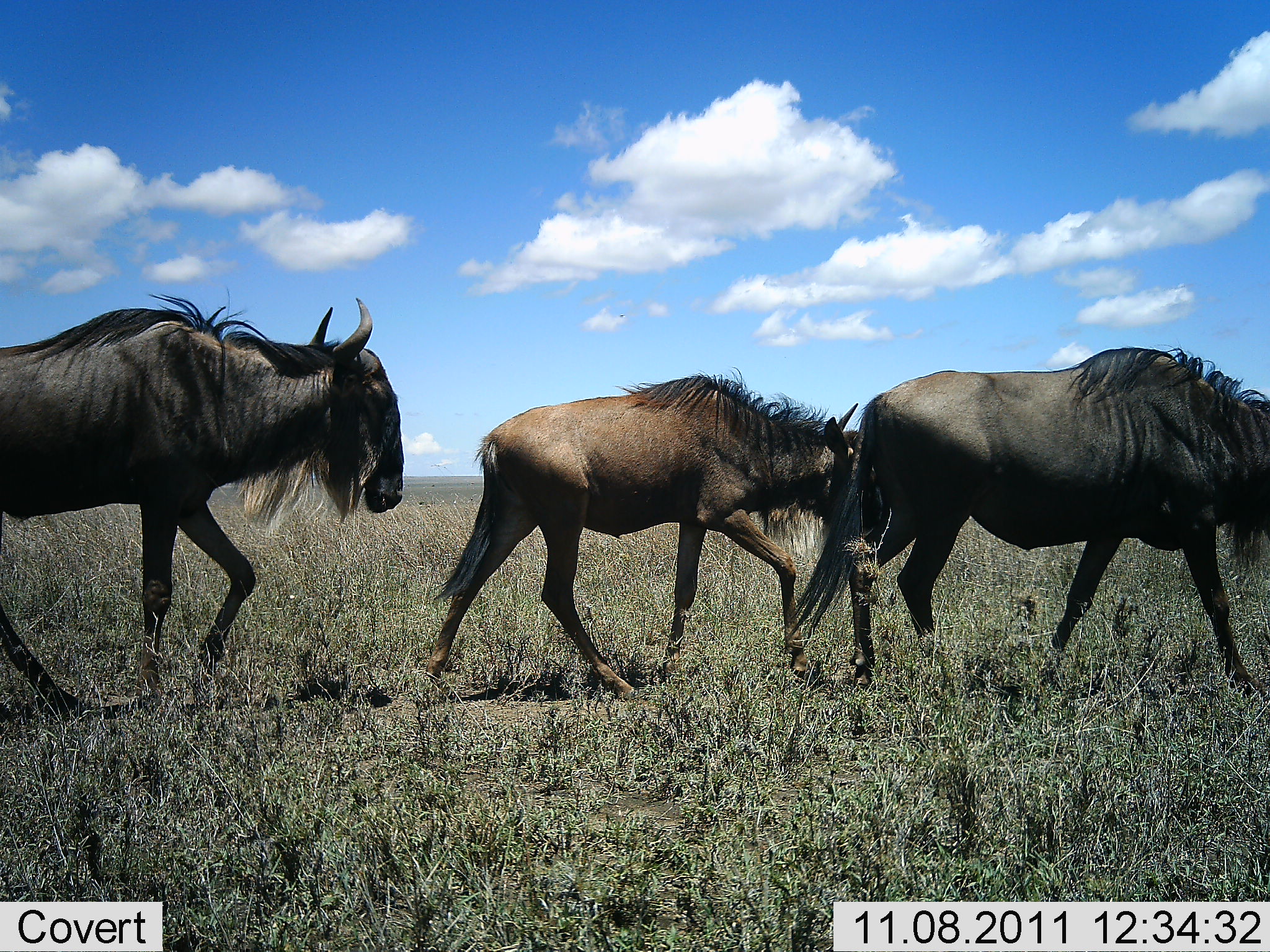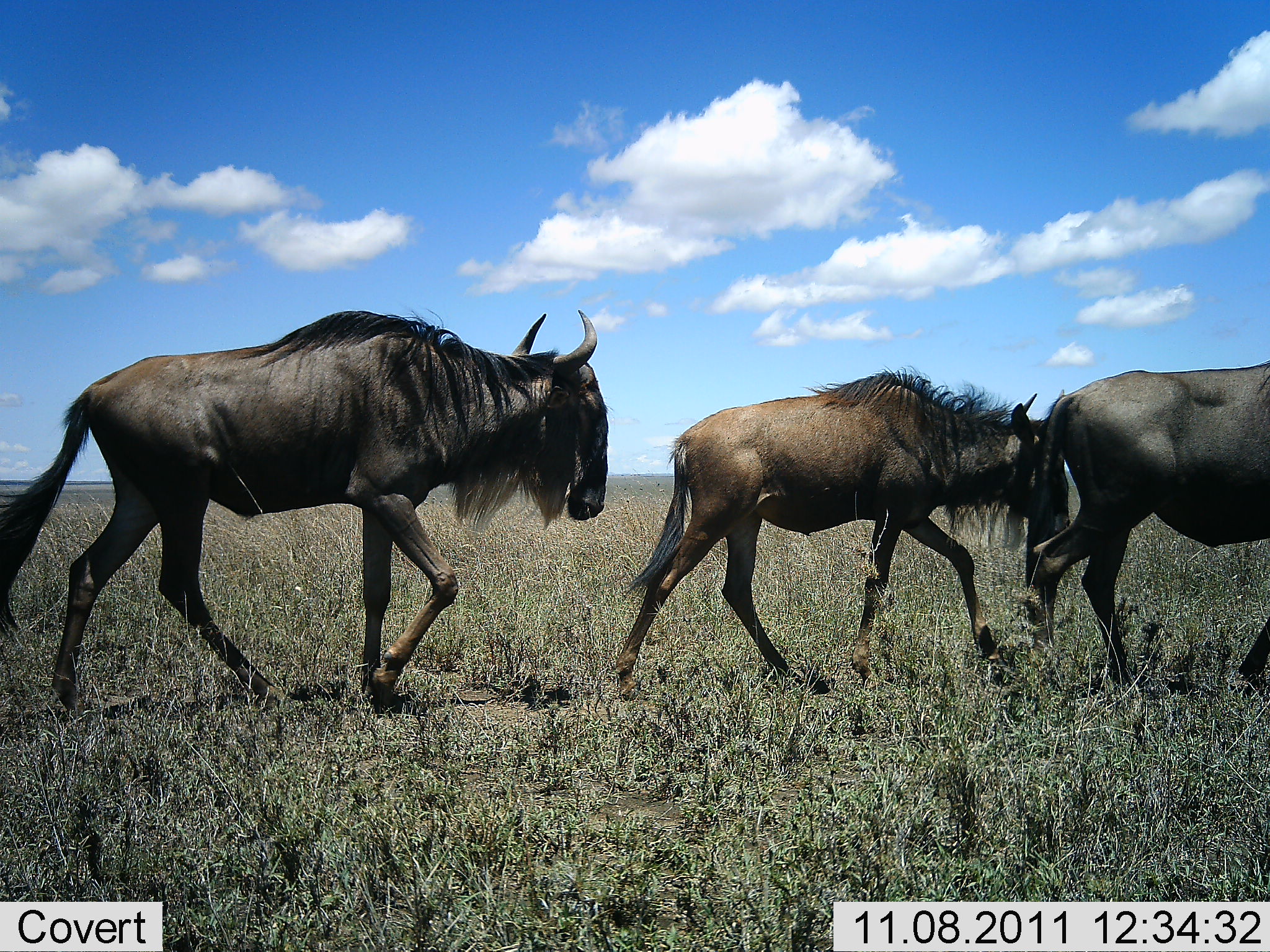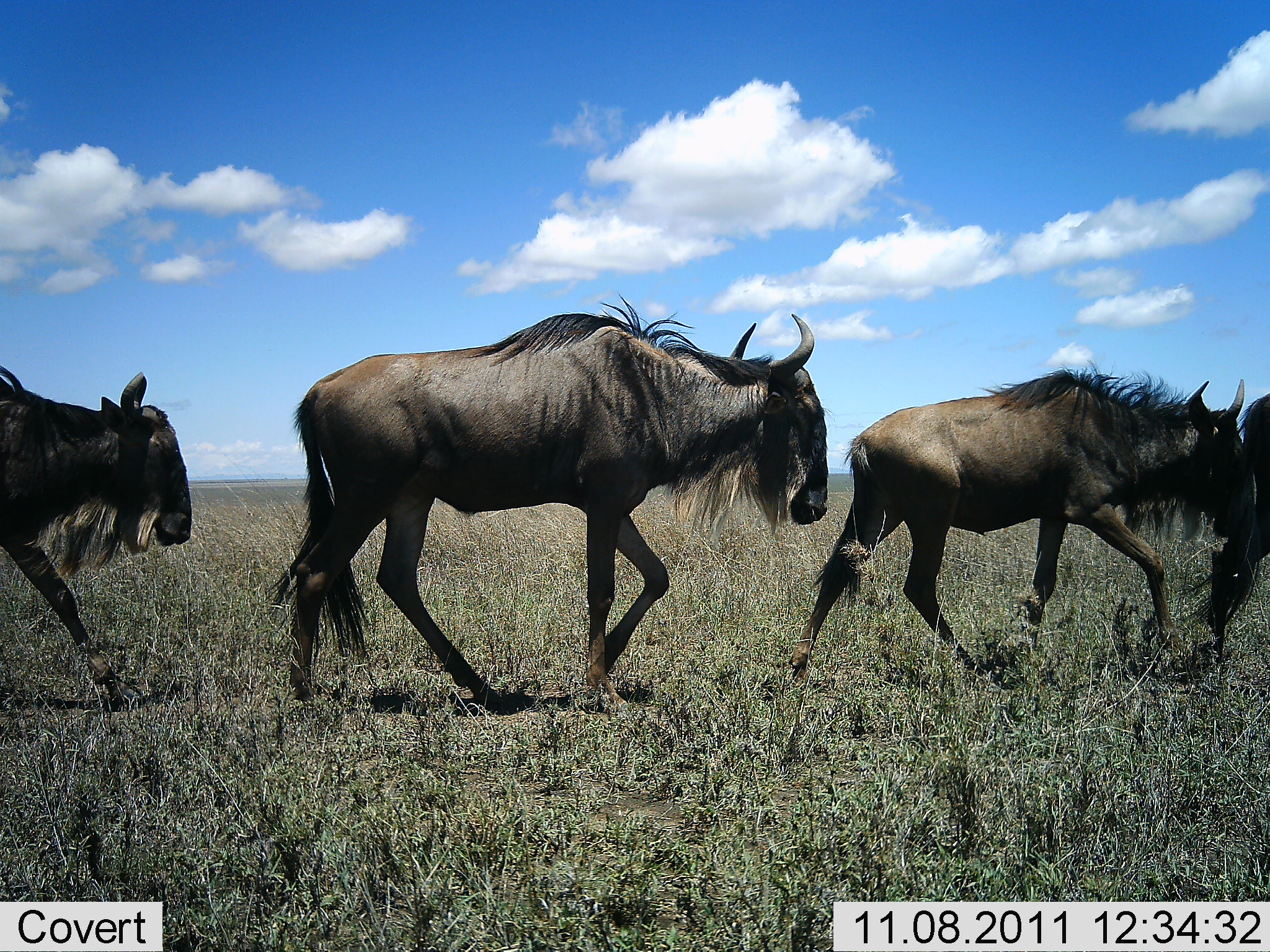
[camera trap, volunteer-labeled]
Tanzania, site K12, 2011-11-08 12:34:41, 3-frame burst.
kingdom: Animalia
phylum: Chordata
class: Mammalia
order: Artiodactyla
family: Bovidae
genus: Connochaetes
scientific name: Connochaetes taurinus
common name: blue wildebeest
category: wildebeest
Wildebeest (blue wildebeest) (Connochaetes taurinus), count 3. Behavior (volunteer vote fractions): standing 0%, resting 0%, moving 100%, interacting 0%. Young present (vote fraction): 0%. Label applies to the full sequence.